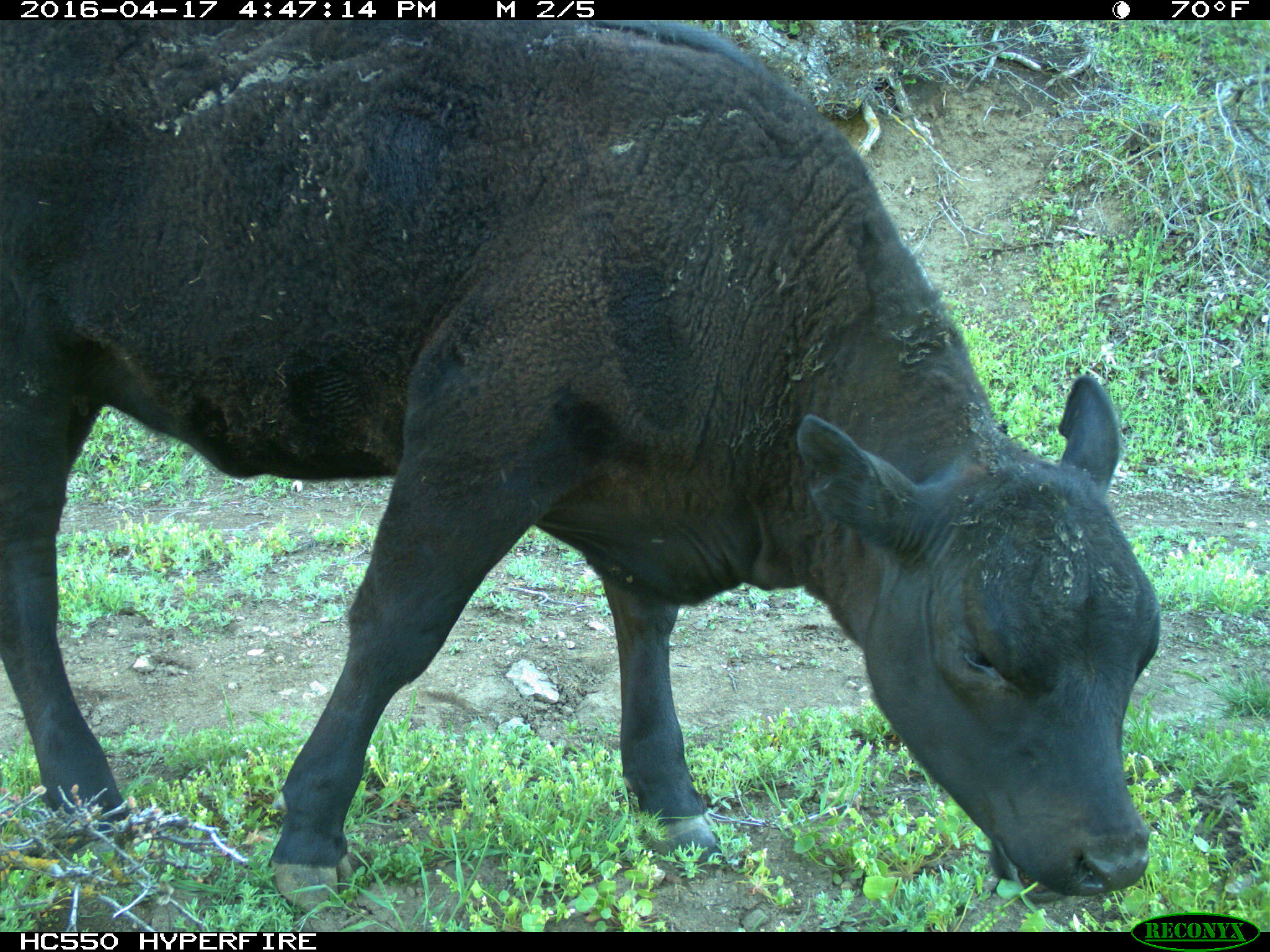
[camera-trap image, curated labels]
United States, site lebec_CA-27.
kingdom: Animalia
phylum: Chordata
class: Mammalia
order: Artiodactyla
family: Bovidae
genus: Bos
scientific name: Bos taurus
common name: domestic cow